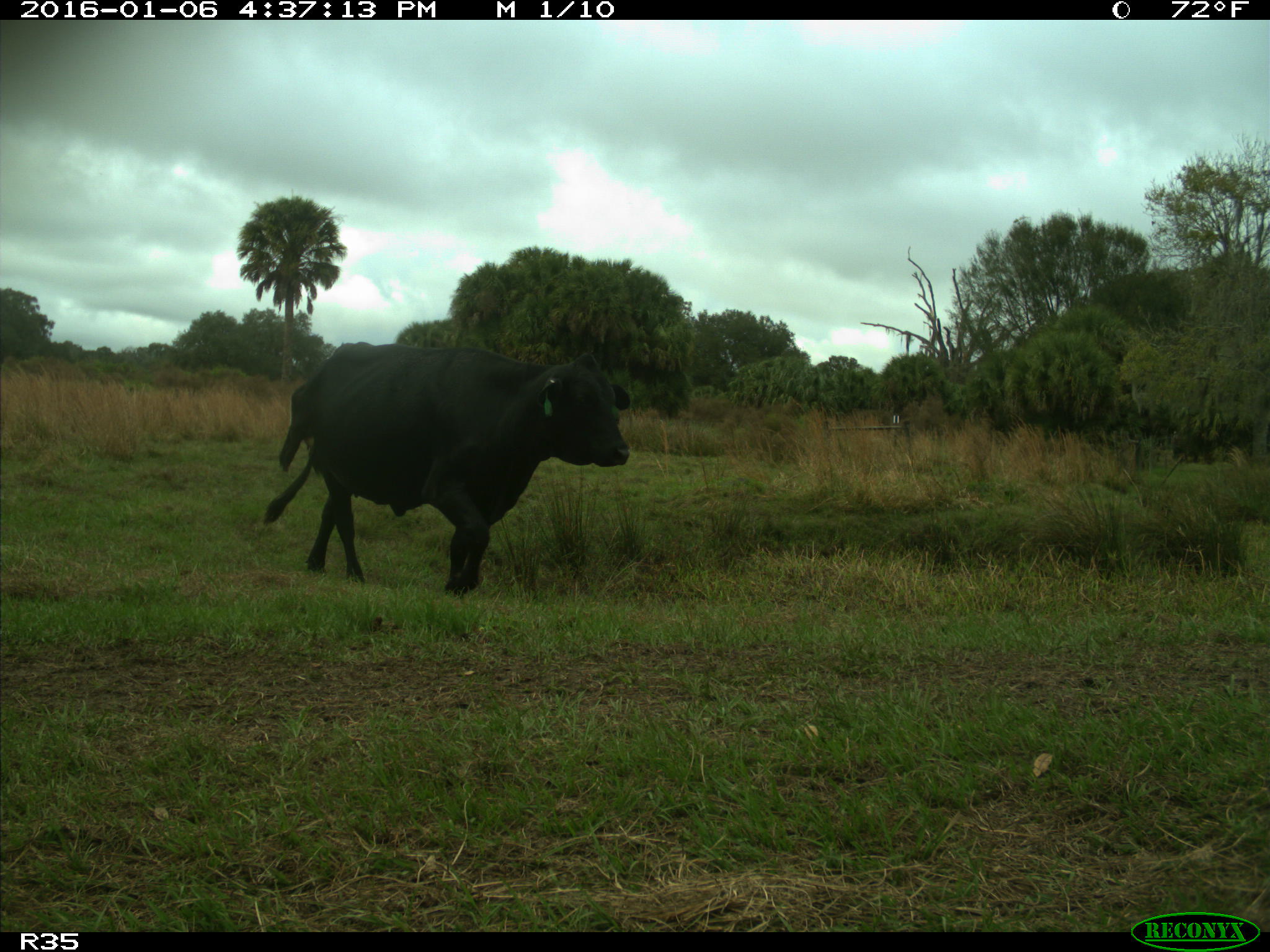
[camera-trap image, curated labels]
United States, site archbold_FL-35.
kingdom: Animalia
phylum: Chordata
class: Mammalia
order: Artiodactyla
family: Bovidae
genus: Bos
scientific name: Bos taurus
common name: domestic cow